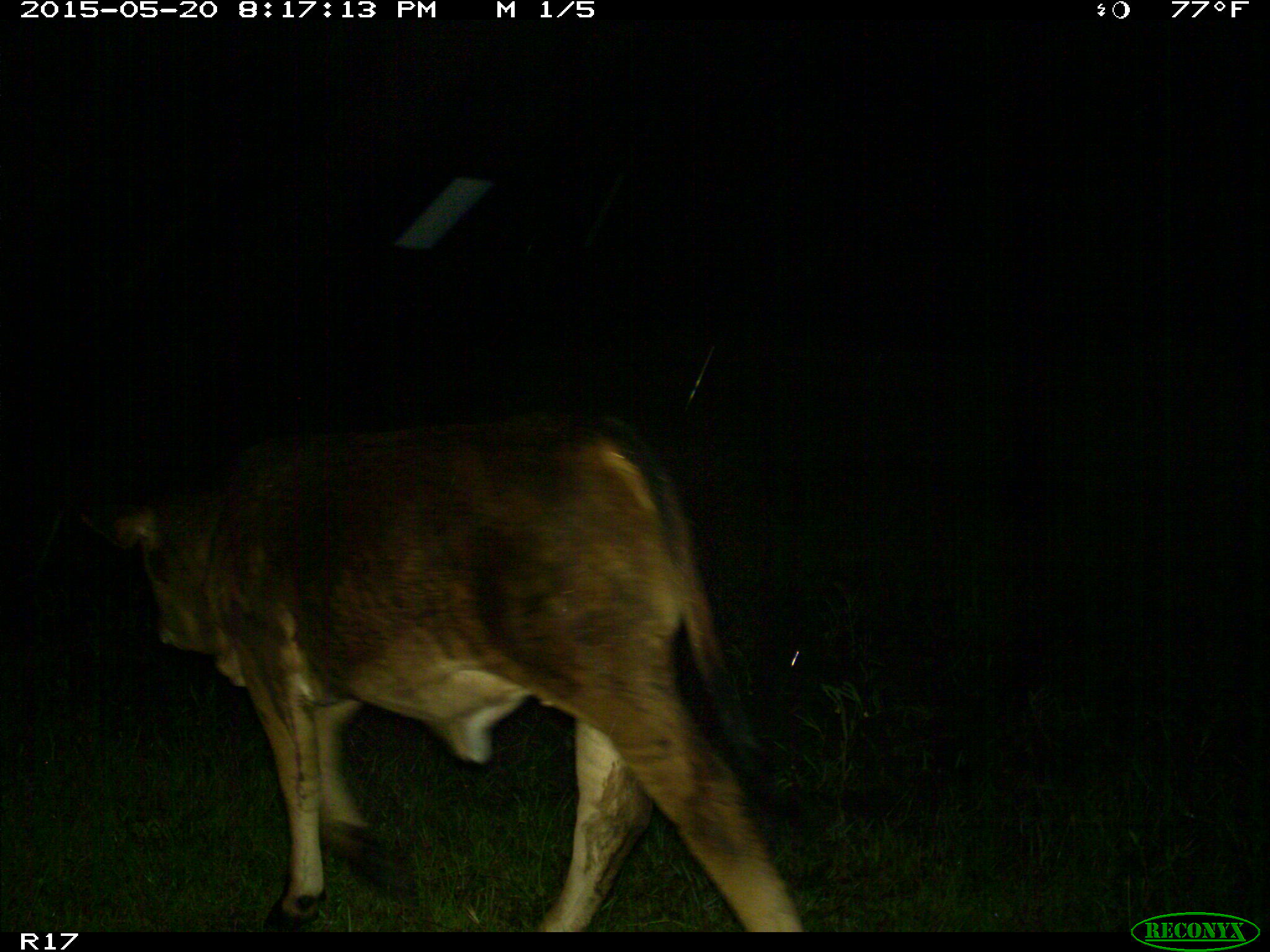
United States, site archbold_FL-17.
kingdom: Animalia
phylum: Chordata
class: Mammalia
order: Artiodactyla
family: Bovidae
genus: Bos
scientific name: Bos taurus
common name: domestic cow